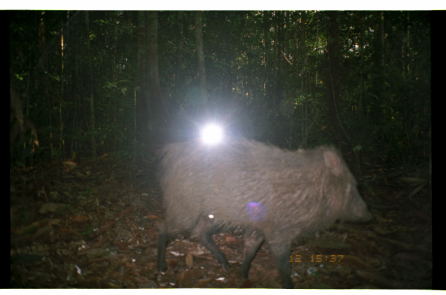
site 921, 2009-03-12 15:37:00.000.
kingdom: Animalia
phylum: Chordata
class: Mammalia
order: Artiodactyla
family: Tayassuidae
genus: Pecari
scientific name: Pecari tajacu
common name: collared peccary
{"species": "Pecari tajacu (collared peccary)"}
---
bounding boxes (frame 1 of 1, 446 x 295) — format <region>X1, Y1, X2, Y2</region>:
pecari tajacu: <region>154, 133, 374, 288</region>